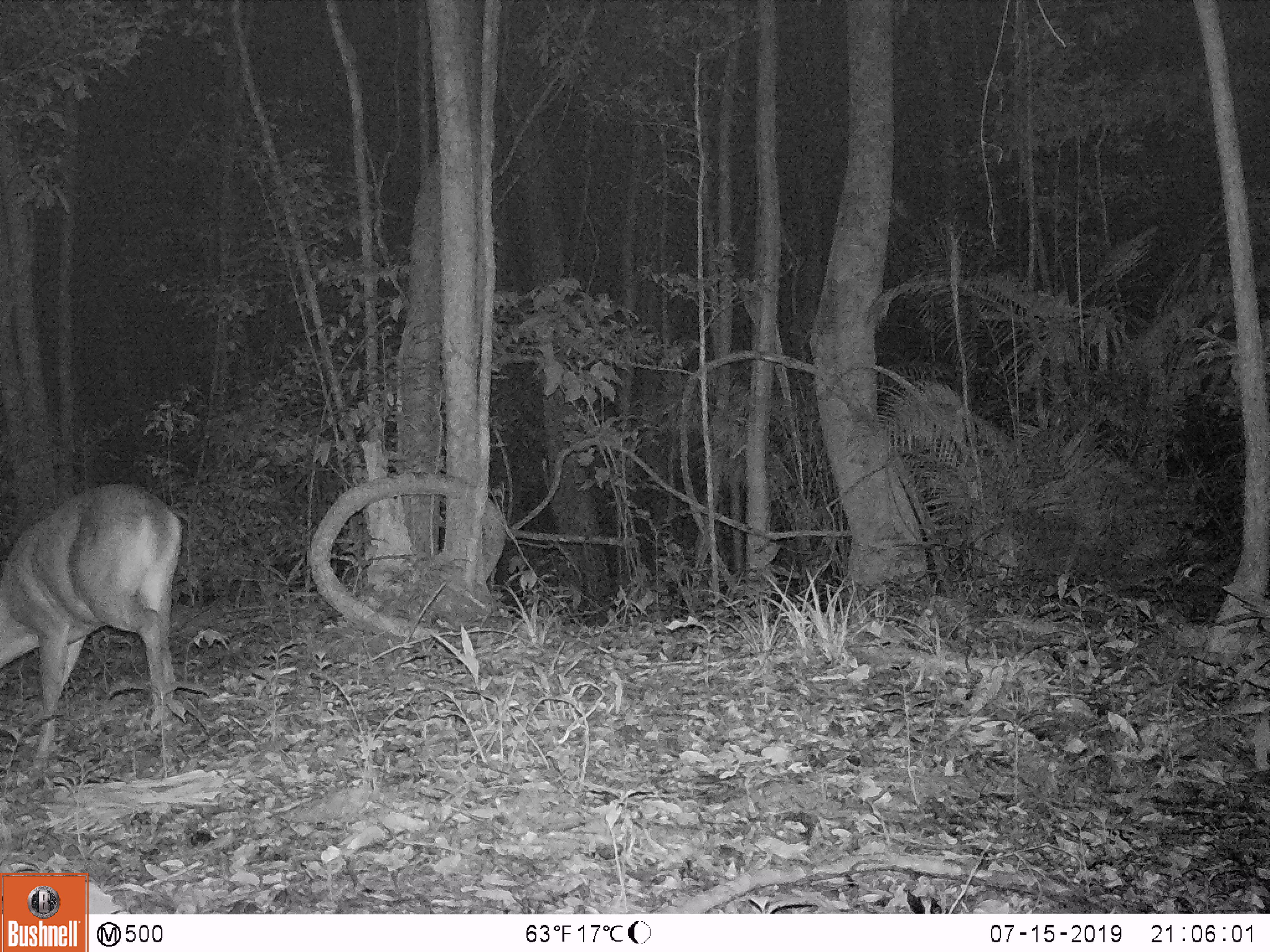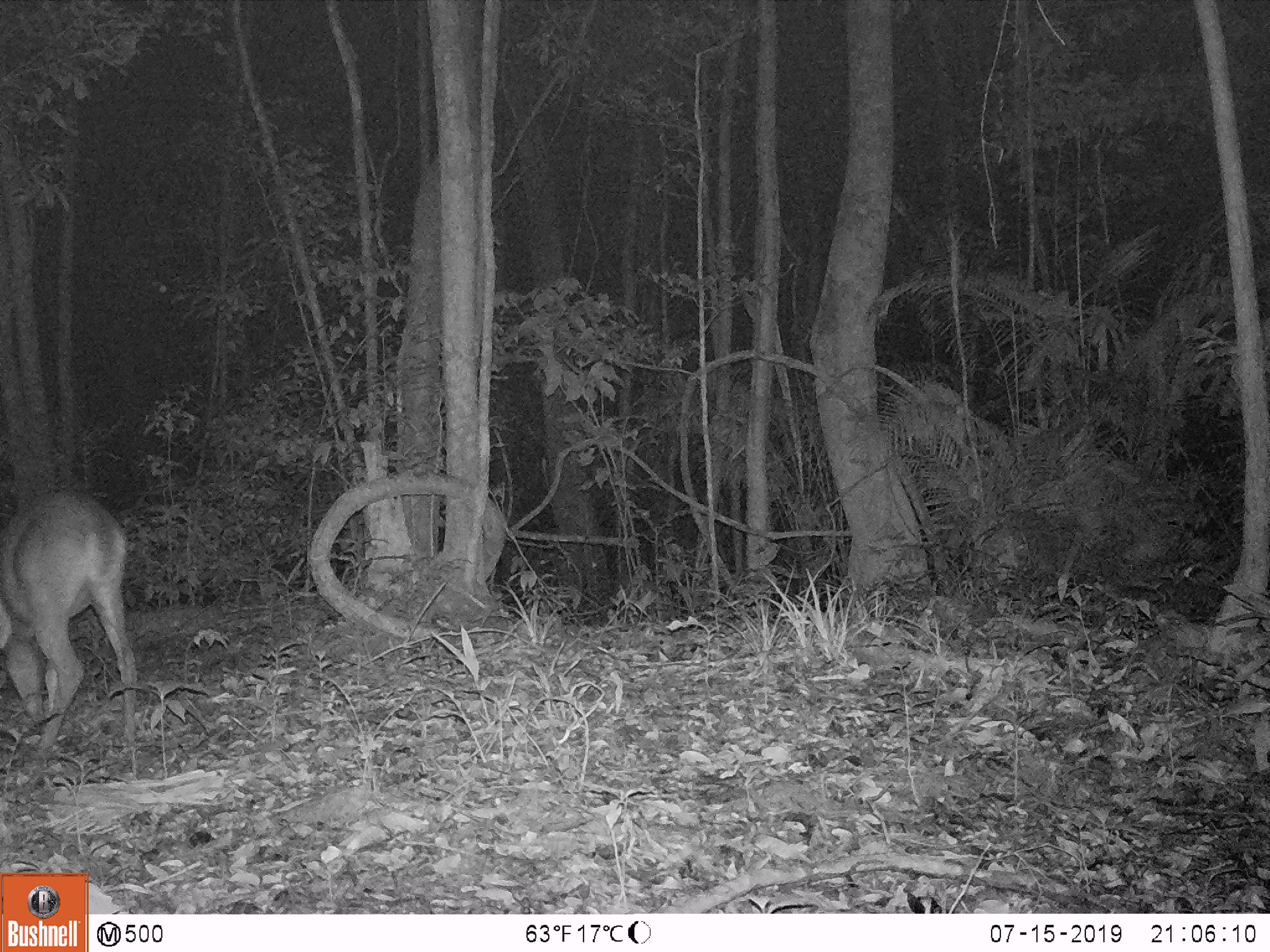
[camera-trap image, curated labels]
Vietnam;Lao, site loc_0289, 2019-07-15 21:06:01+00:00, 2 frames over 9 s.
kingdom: Animalia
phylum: Chordata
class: Mammalia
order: Artiodactyla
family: Cervidae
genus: Muntiacus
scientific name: Muntiacus vuquangensis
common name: large-antlered muntjac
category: large antlered muntjac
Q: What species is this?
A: Large antlered muntjac (large-antlered muntjac) (Muntiacus vuquangensis).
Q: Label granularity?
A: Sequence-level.